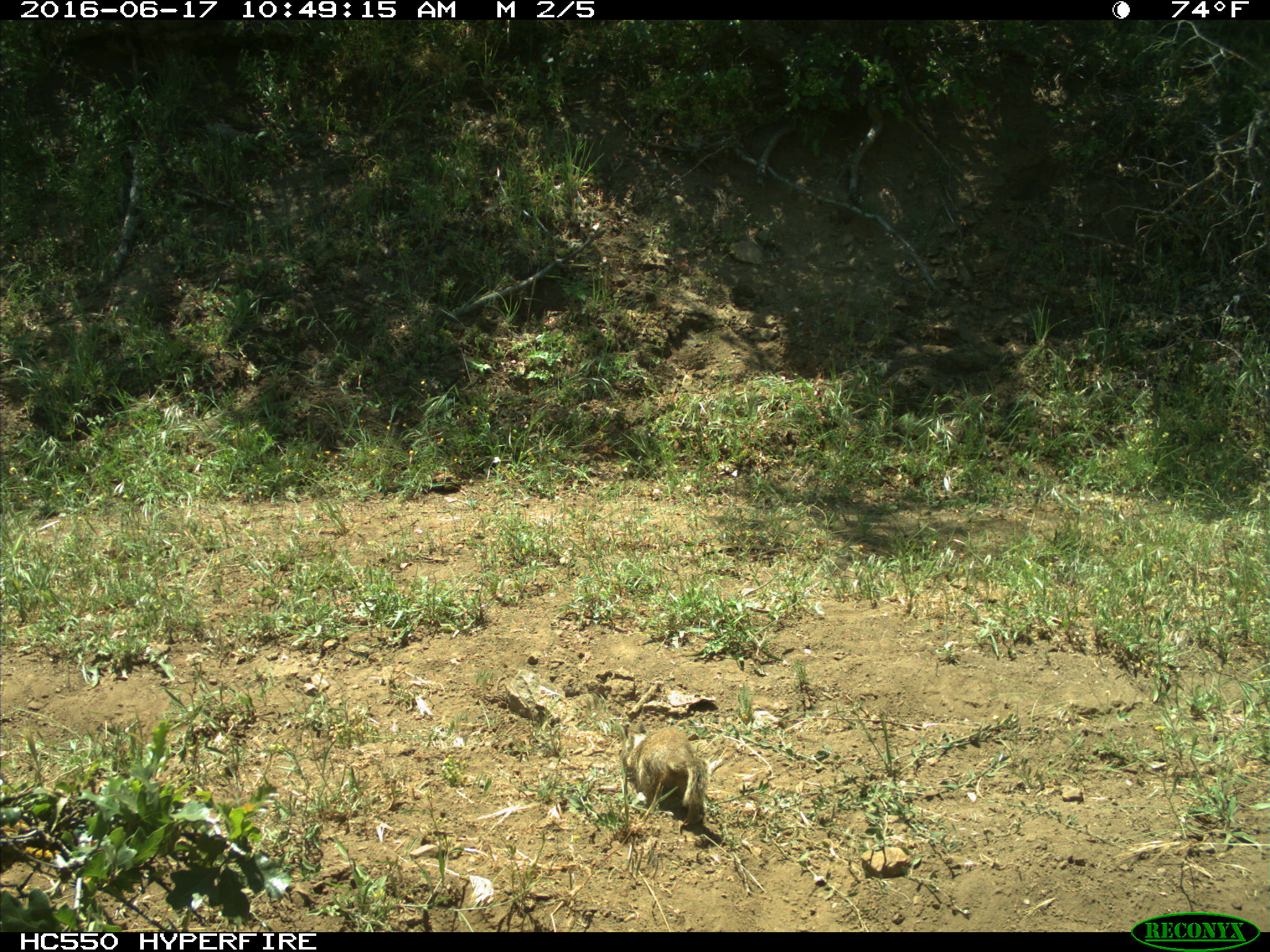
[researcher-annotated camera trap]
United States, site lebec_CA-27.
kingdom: Animalia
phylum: Chordata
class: Mammalia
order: Rodentia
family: Sciuridae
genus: Otospermophilus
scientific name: Otospermophilus beecheyi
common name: california ground squirrel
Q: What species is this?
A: Otospermophilus beecheyi (california ground squirrel).